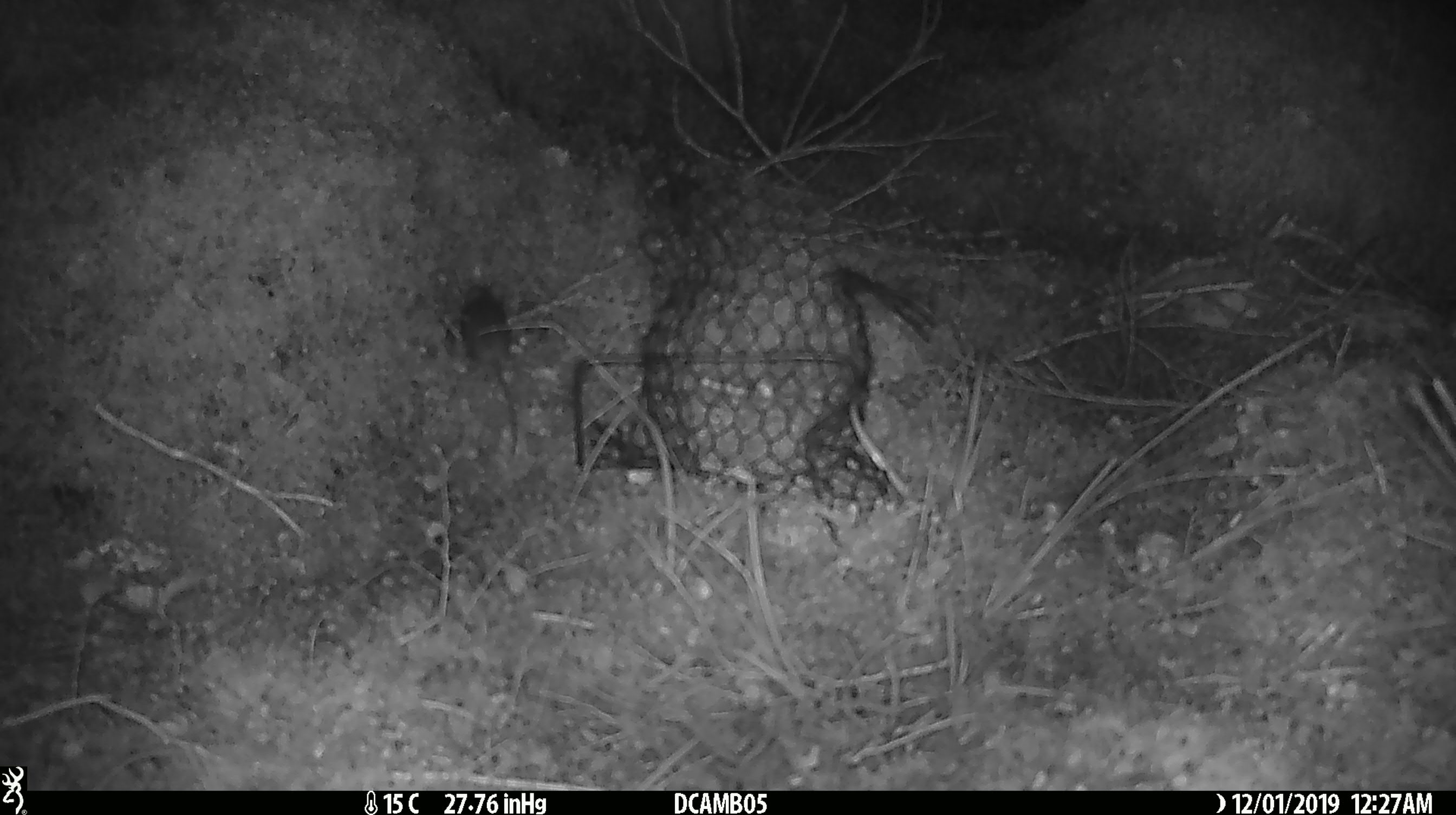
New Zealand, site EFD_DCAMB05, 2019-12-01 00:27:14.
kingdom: Animalia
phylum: Chordata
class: Mammalia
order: Rodentia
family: Muridae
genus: Mus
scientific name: Mus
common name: mouse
Mouse (Mus).